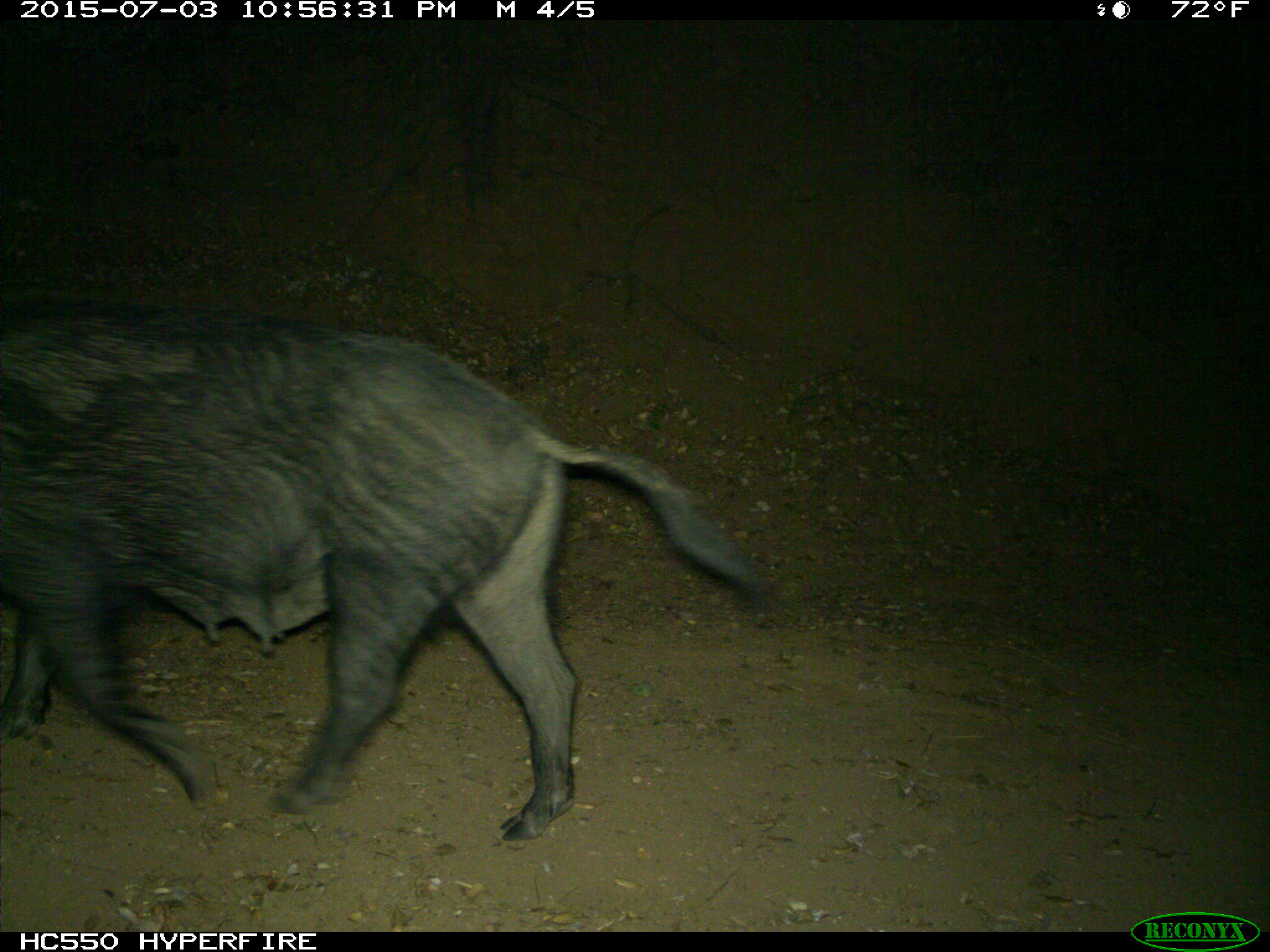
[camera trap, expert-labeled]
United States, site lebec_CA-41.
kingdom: Animalia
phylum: Chordata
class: Mammalia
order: Artiodactyla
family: Suidae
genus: Sus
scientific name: Sus scrofa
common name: wild boar